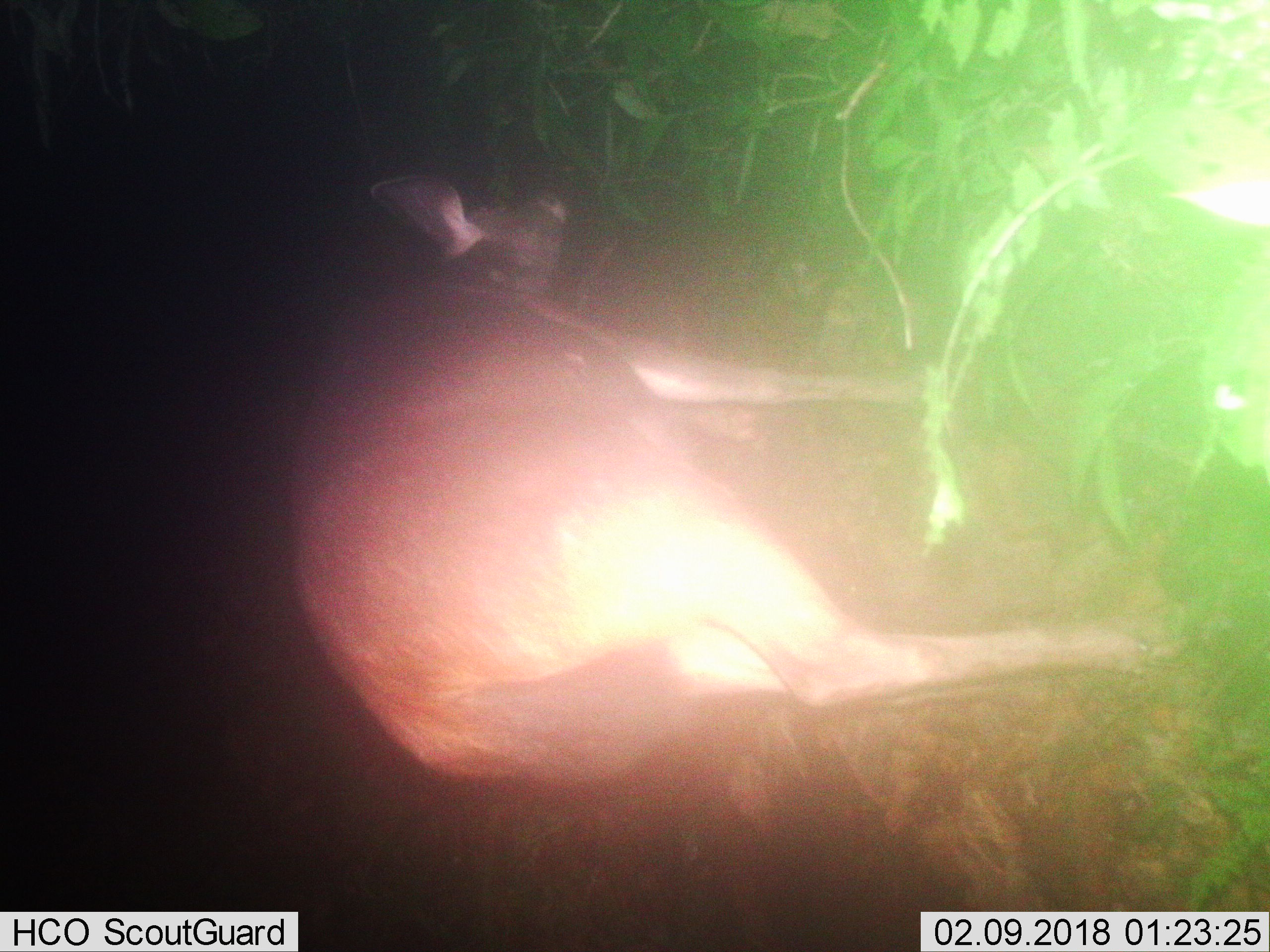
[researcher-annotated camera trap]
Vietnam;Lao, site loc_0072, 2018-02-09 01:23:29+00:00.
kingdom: Animalia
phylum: Chordata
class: Mammalia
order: Artiodactyla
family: Cervidae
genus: Rusa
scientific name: Rusa unicolor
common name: sambar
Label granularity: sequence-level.